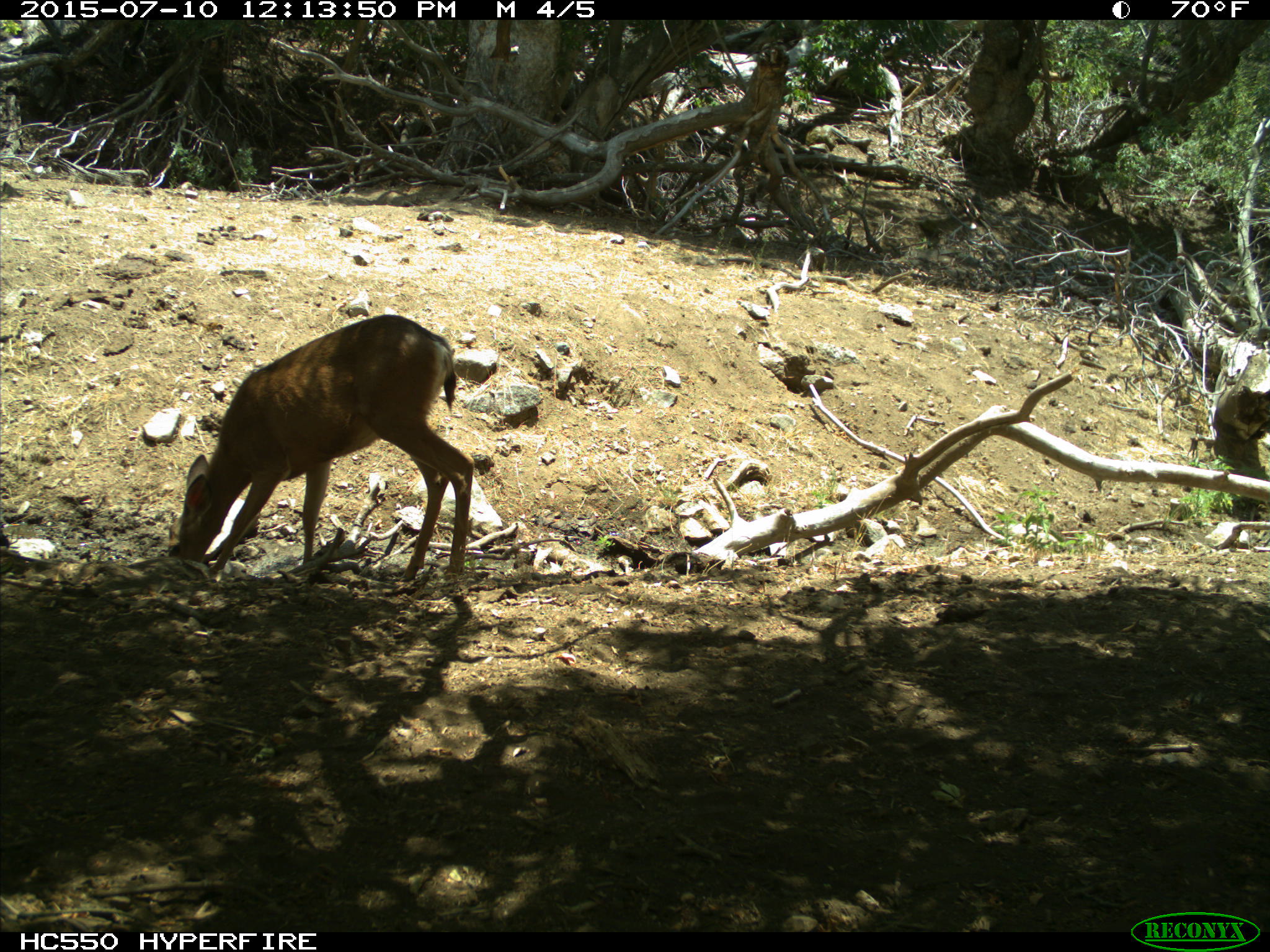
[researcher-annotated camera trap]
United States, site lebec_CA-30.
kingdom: Animalia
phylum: Chordata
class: Mammalia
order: Artiodactyla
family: Cervidae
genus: Odocoileus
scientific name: Odocoileus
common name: deer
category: unidentified deer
Unidentified deer (deer) (Odocoileus).